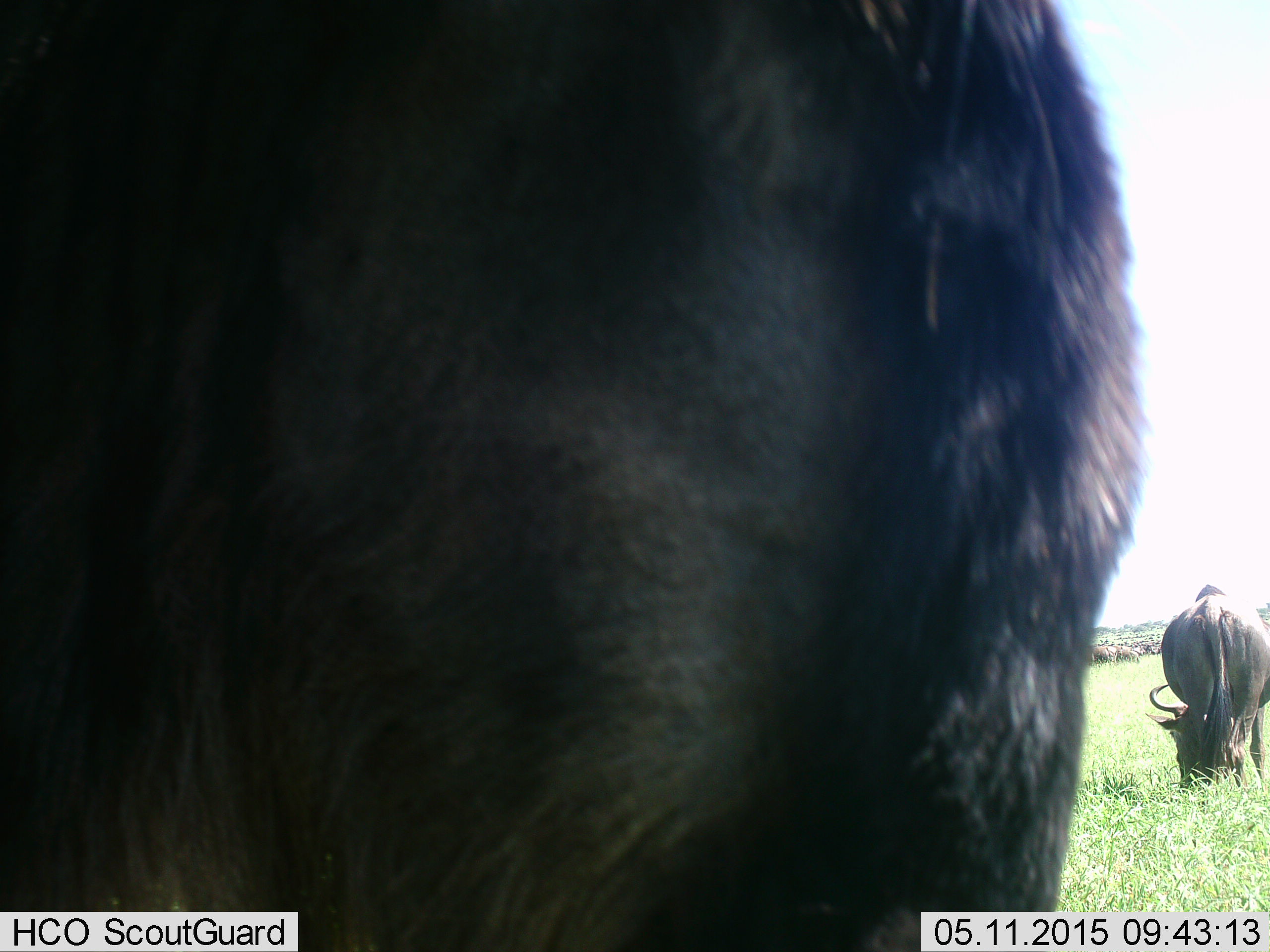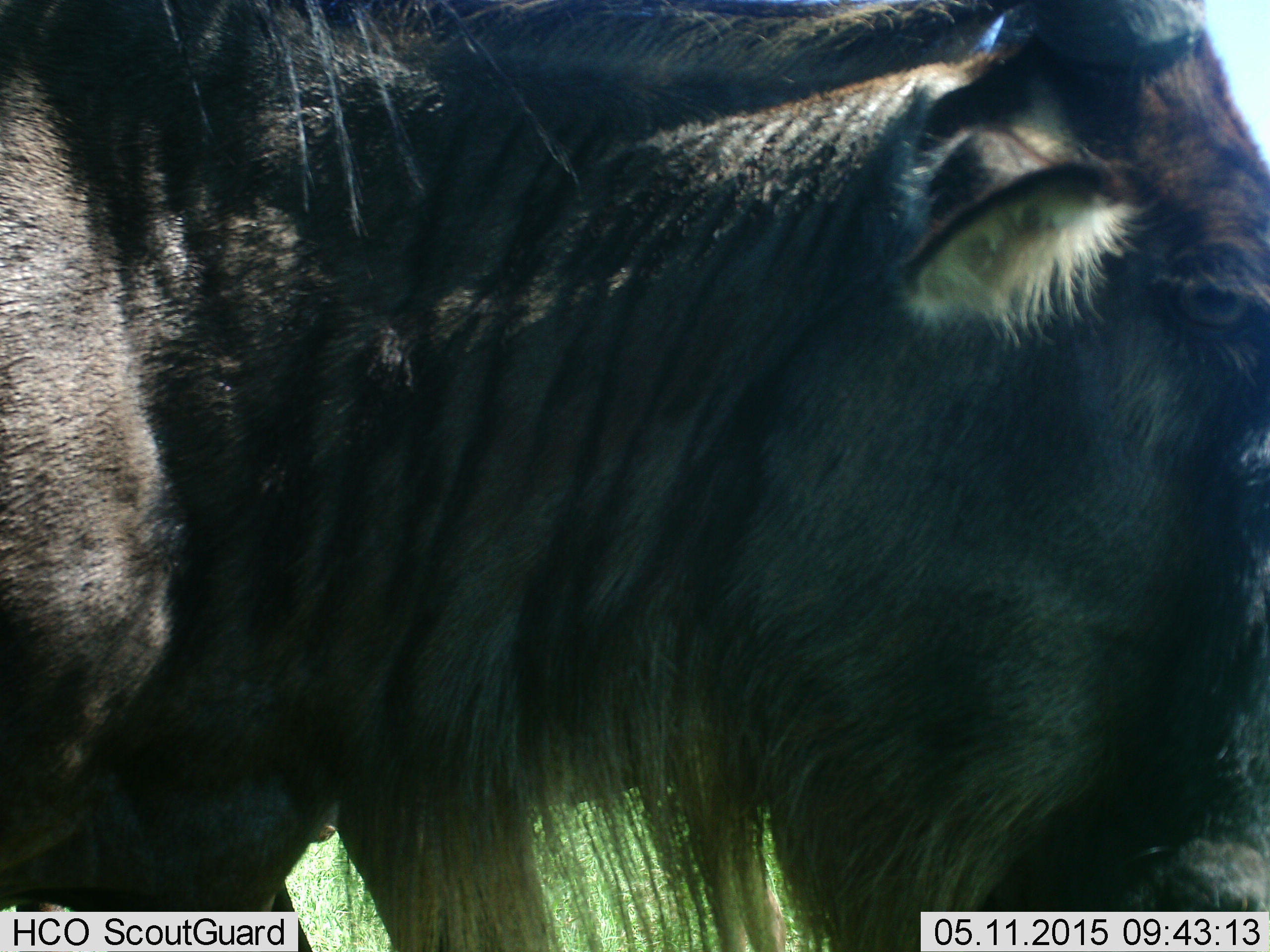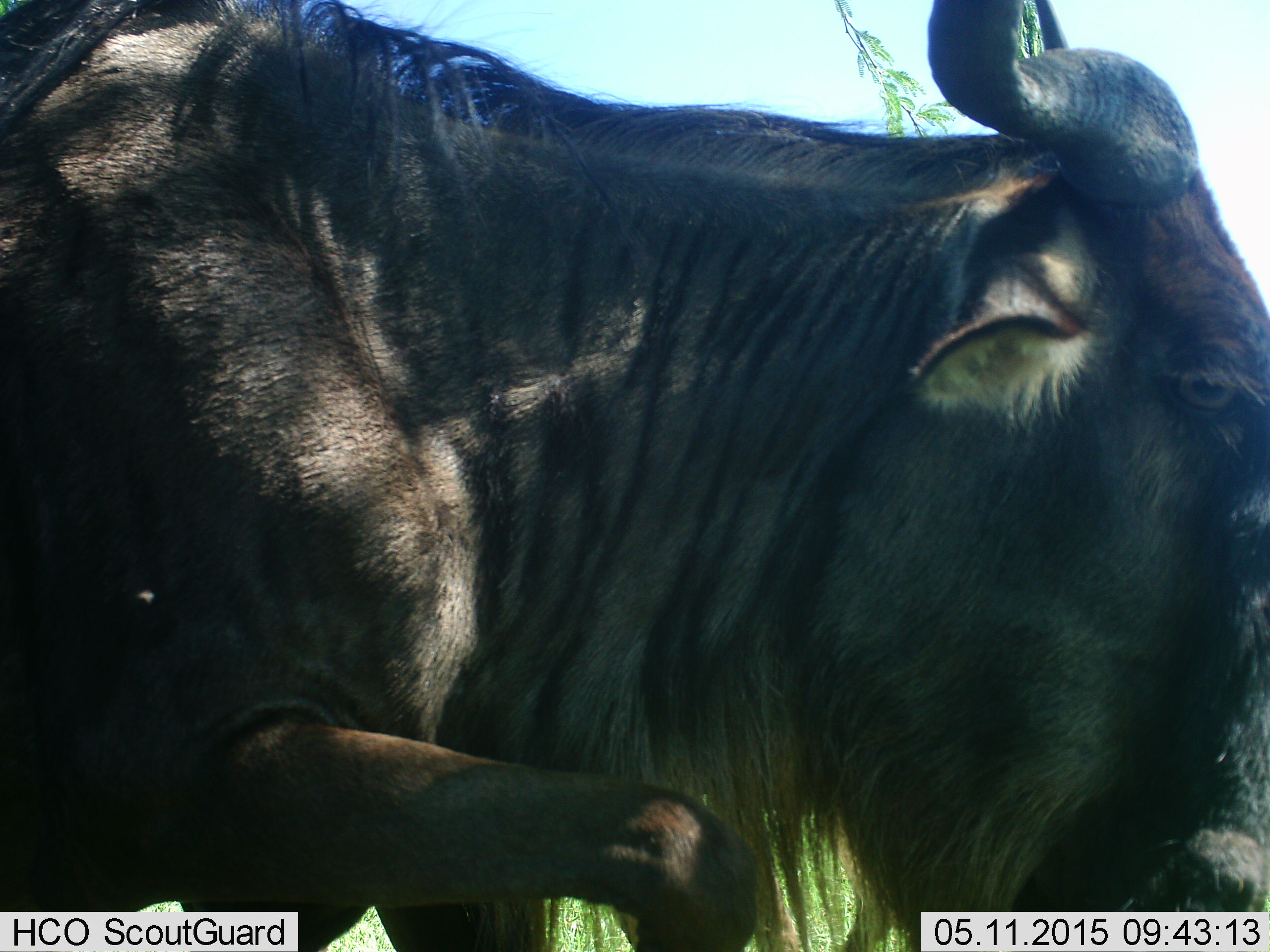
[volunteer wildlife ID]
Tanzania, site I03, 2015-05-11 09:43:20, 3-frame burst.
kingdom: Animalia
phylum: Chordata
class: Mammalia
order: Artiodactyla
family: Bovidae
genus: Connochaetes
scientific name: Connochaetes taurinus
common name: blue wildebeest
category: wildebeest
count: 2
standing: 80%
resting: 0%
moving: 30%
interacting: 0%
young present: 0%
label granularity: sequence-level